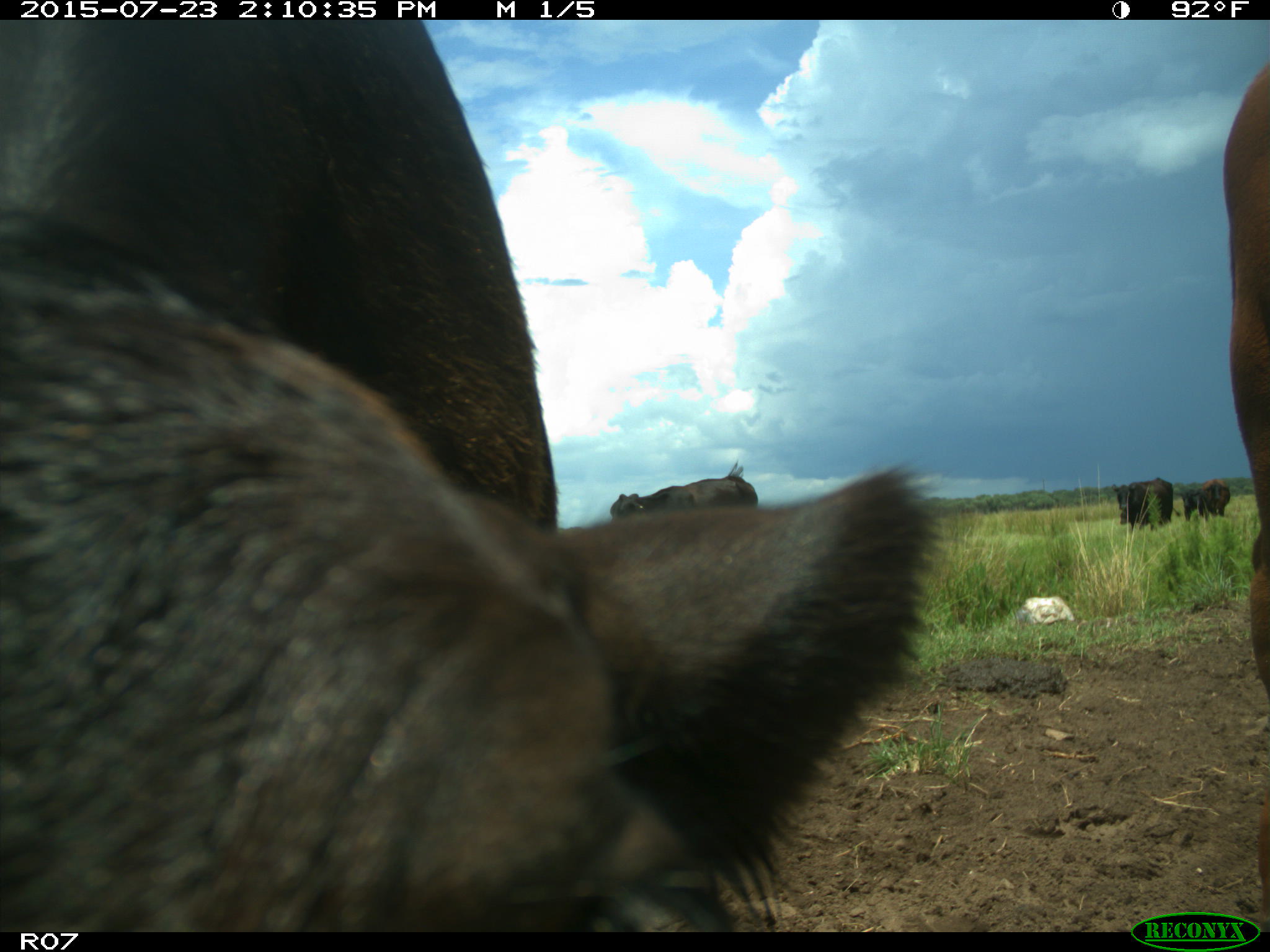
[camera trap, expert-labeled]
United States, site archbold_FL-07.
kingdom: Animalia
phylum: Chordata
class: Mammalia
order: Artiodactyla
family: Bovidae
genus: Bos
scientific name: Bos taurus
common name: domestic cow